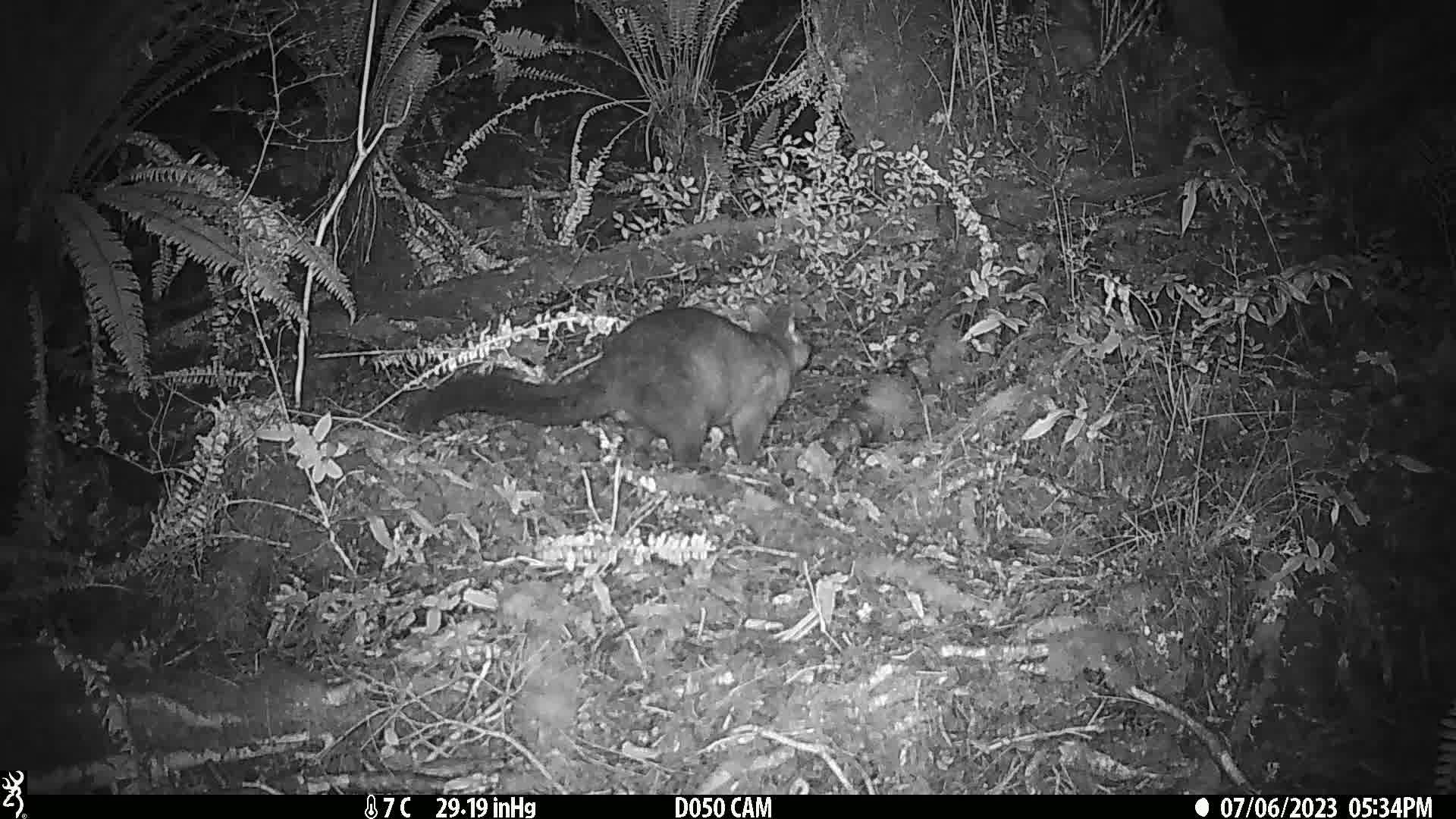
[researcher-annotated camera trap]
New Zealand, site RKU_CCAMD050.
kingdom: Animalia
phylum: Chordata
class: Mammalia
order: Diprotodontia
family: Phalangeridae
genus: Trichosurus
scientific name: Trichosurus vulpecula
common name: common brushtail possum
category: possum